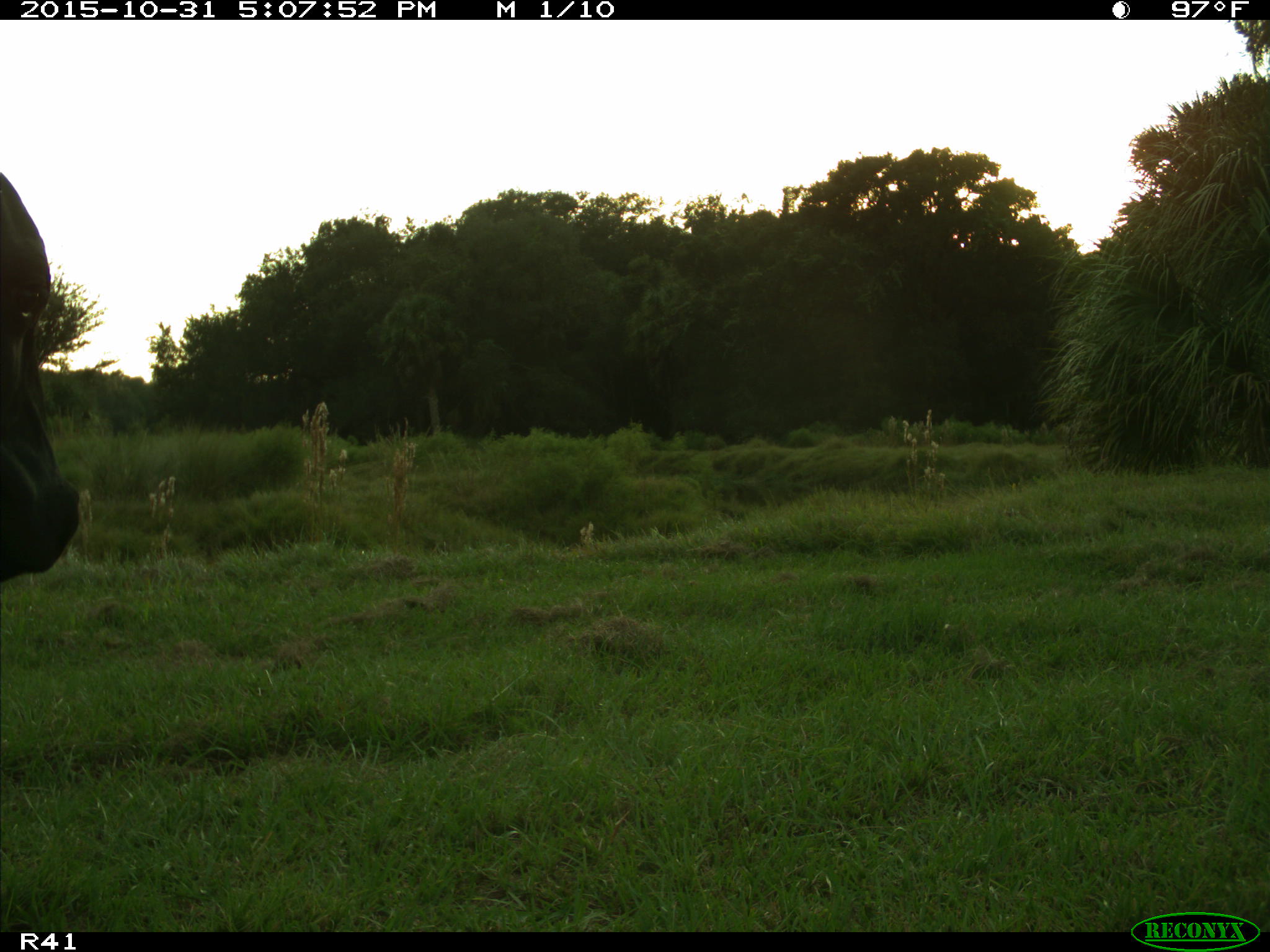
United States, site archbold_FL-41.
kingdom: Animalia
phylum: Chordata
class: Mammalia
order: Artiodactyla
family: Bovidae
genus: Bos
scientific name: Bos taurus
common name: domestic cow